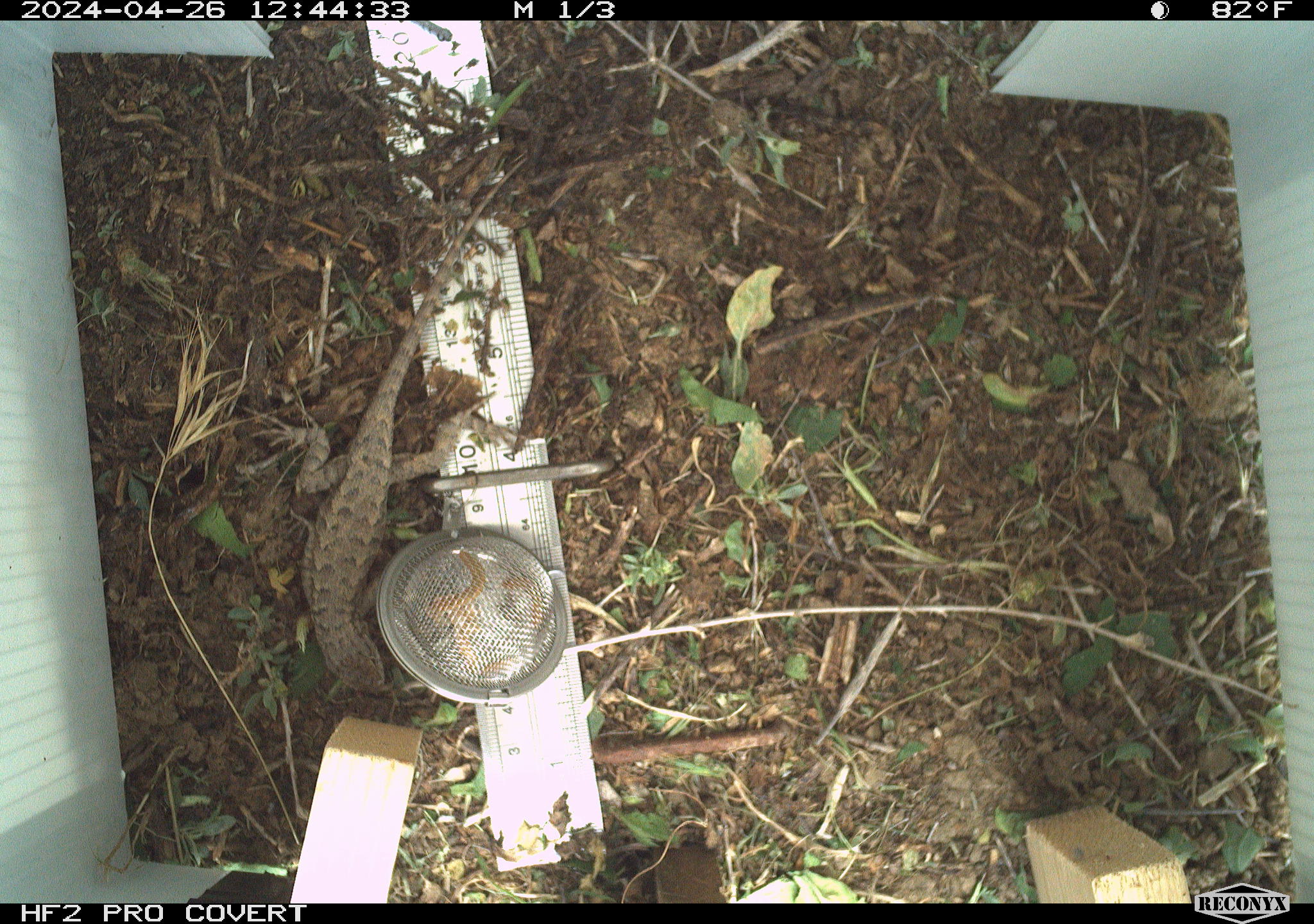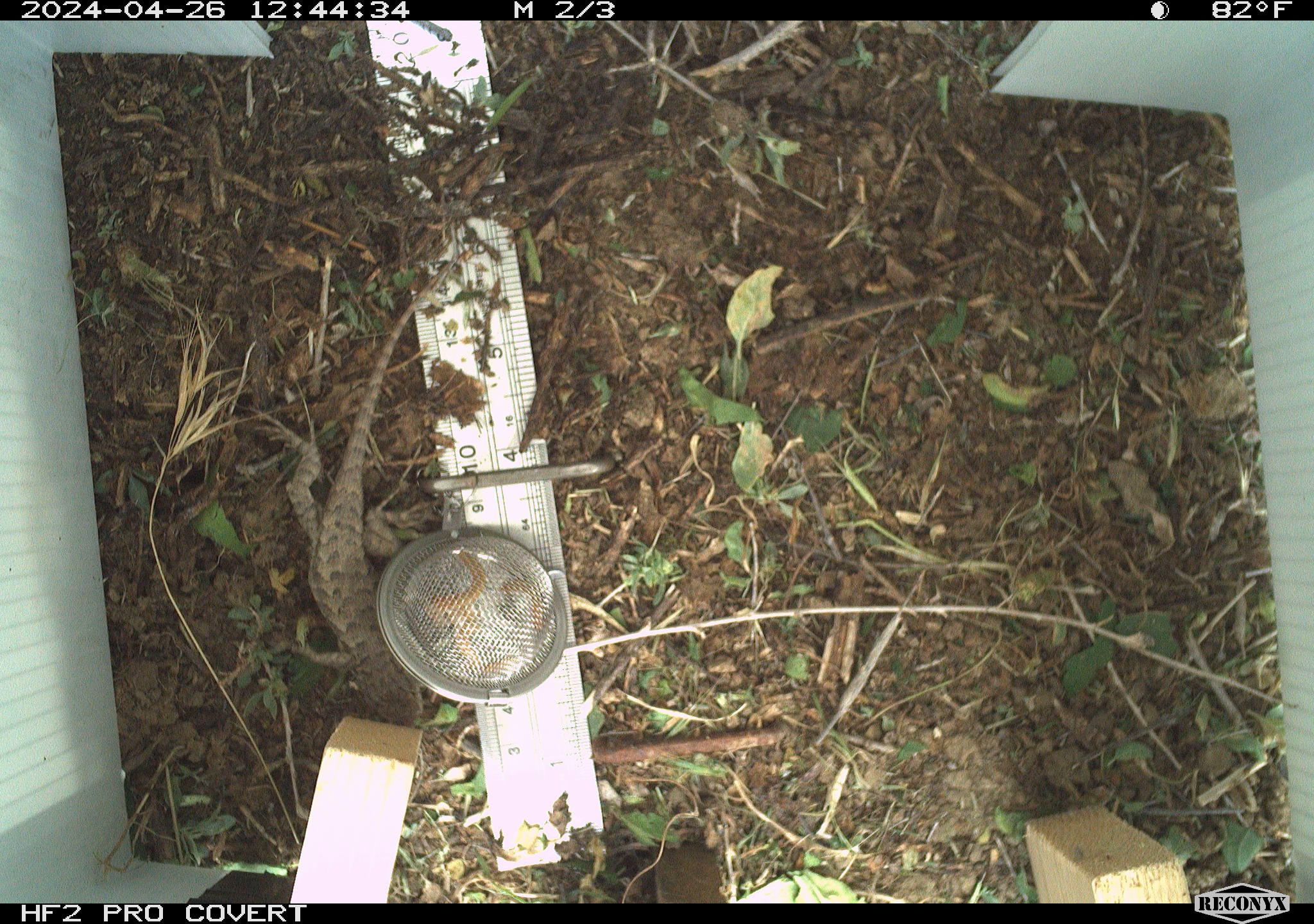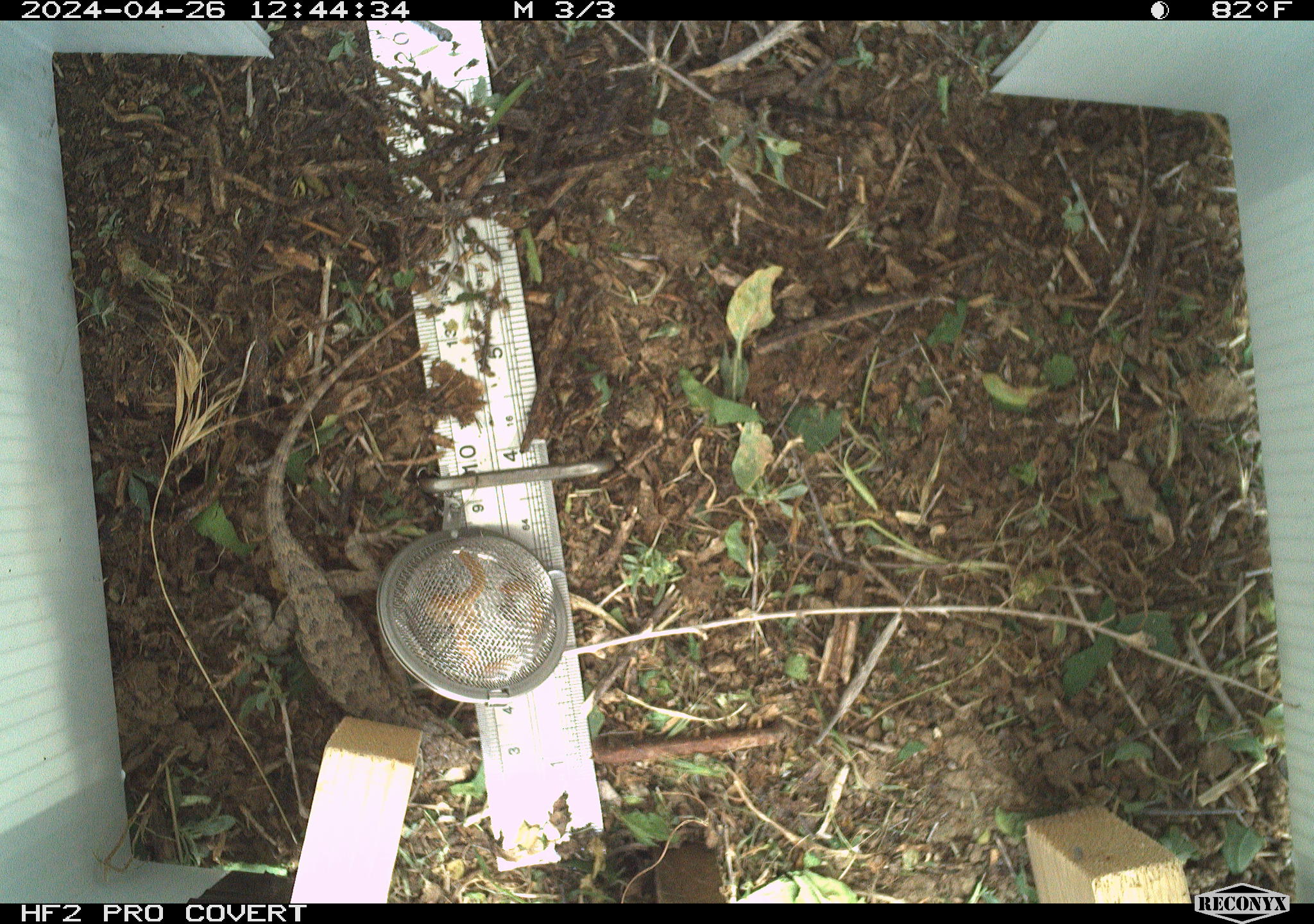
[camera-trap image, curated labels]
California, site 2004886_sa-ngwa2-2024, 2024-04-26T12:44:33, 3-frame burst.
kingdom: Animalia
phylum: Chordata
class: Reptilia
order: Squamata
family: Phrynosomatidae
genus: Sceloporus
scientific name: Sceloporus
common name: spiny lizards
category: sceloporus species